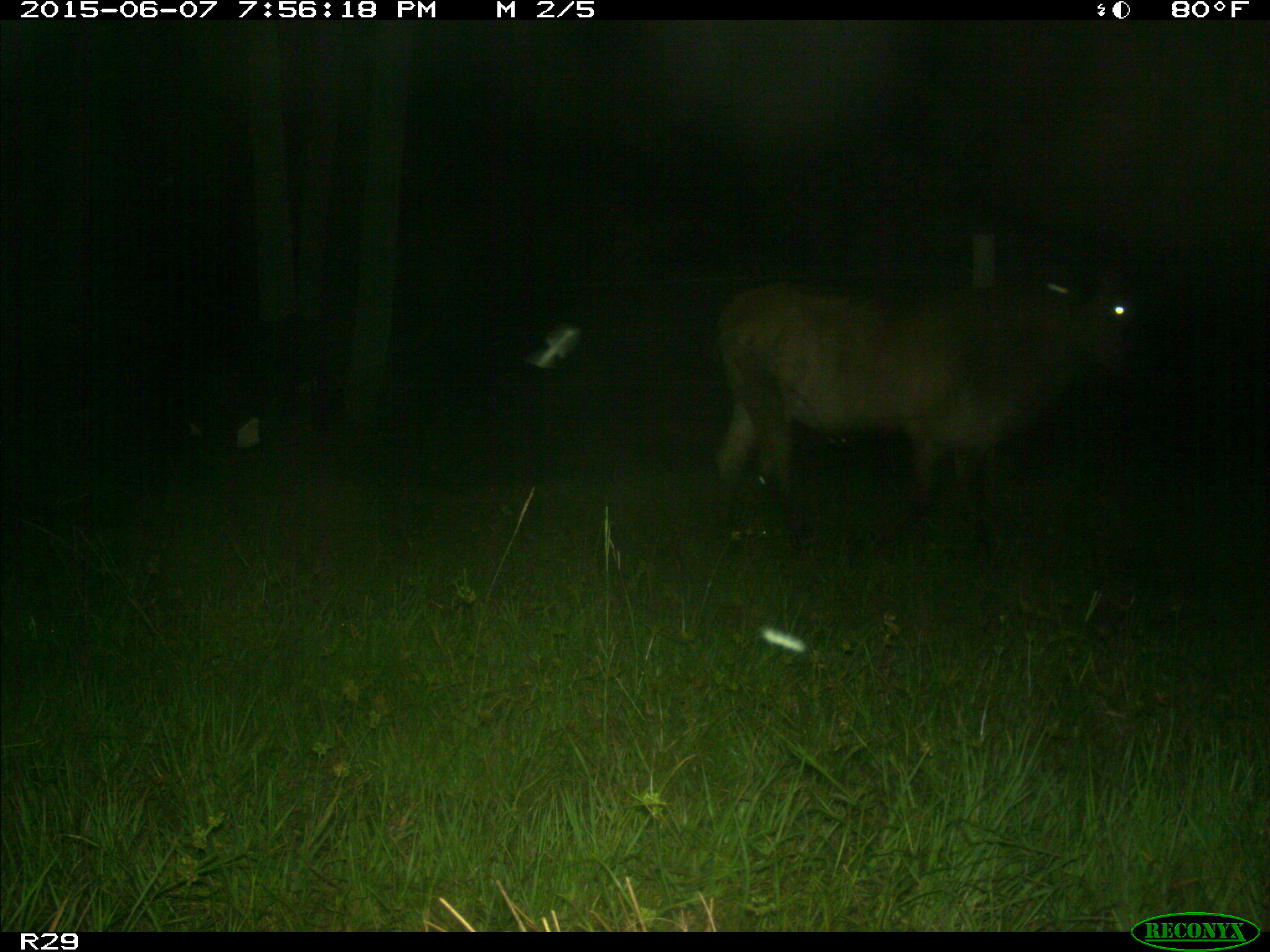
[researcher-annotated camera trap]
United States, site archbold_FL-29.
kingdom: Animalia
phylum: Chordata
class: Mammalia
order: Artiodactyla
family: Bovidae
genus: Bos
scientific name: Bos taurus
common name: domestic cow